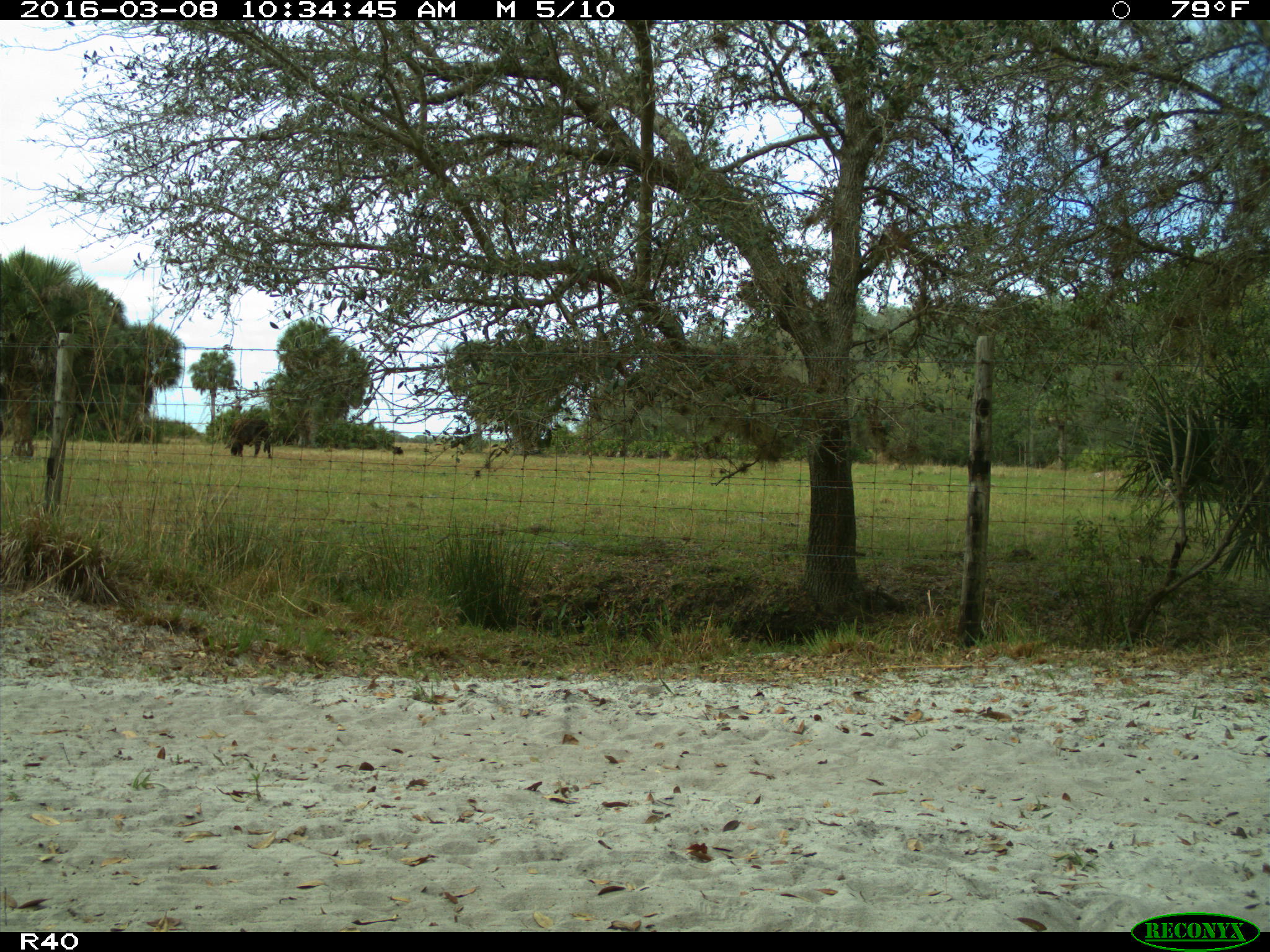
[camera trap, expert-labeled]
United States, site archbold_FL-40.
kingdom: Animalia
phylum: Chordata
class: Mammalia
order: Artiodactyla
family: Bovidae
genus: Bos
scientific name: Bos taurus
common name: domestic cow